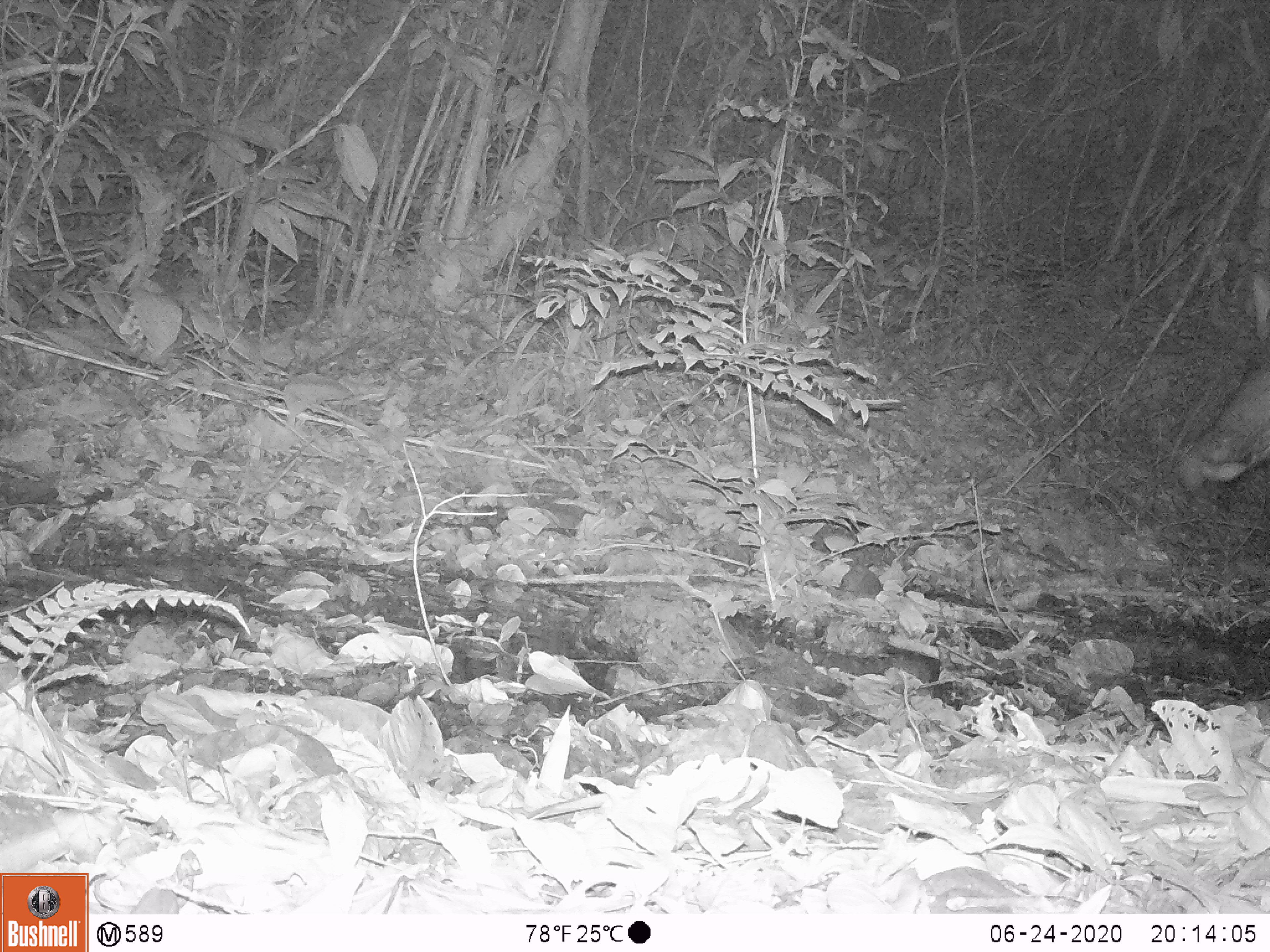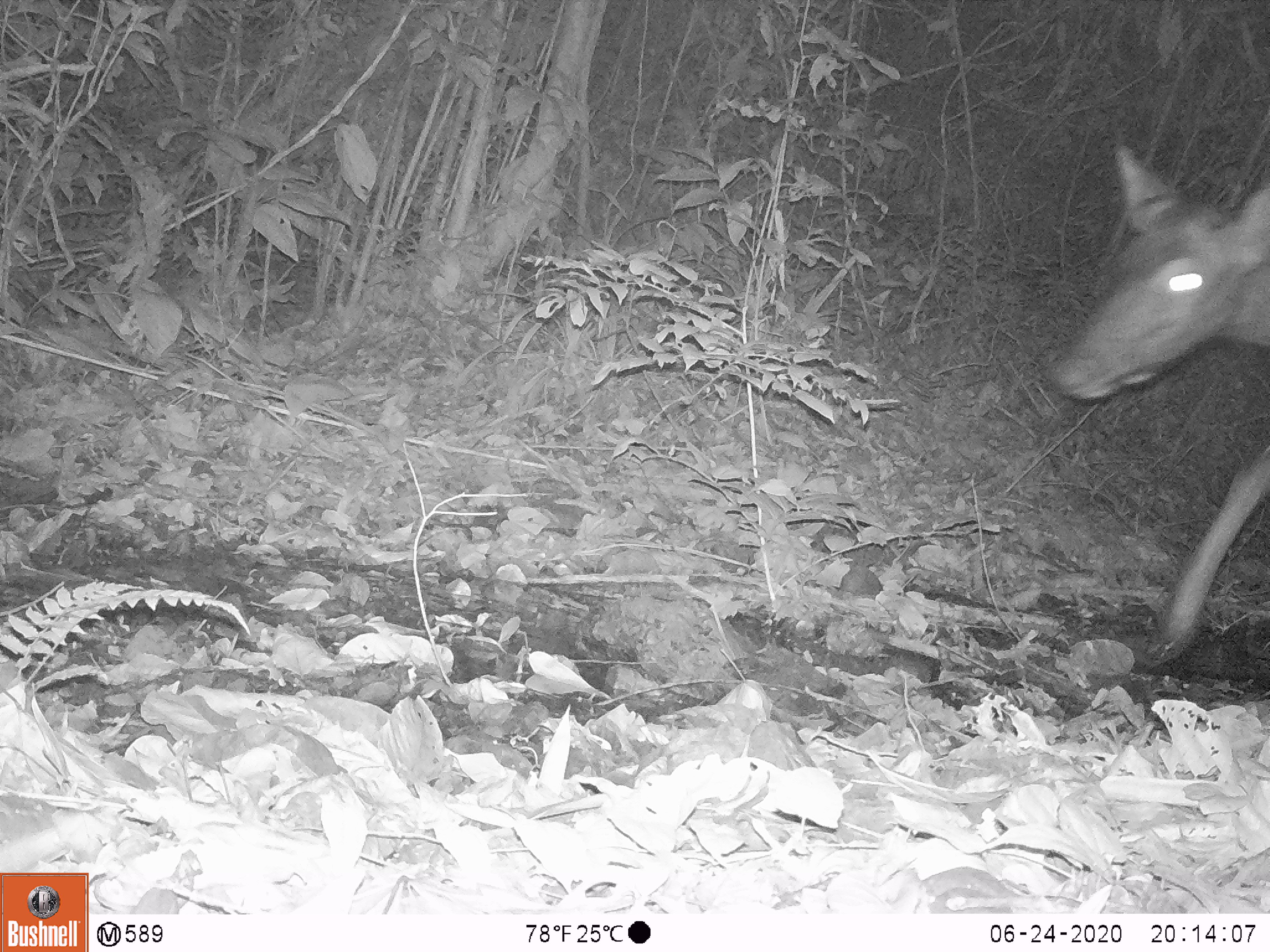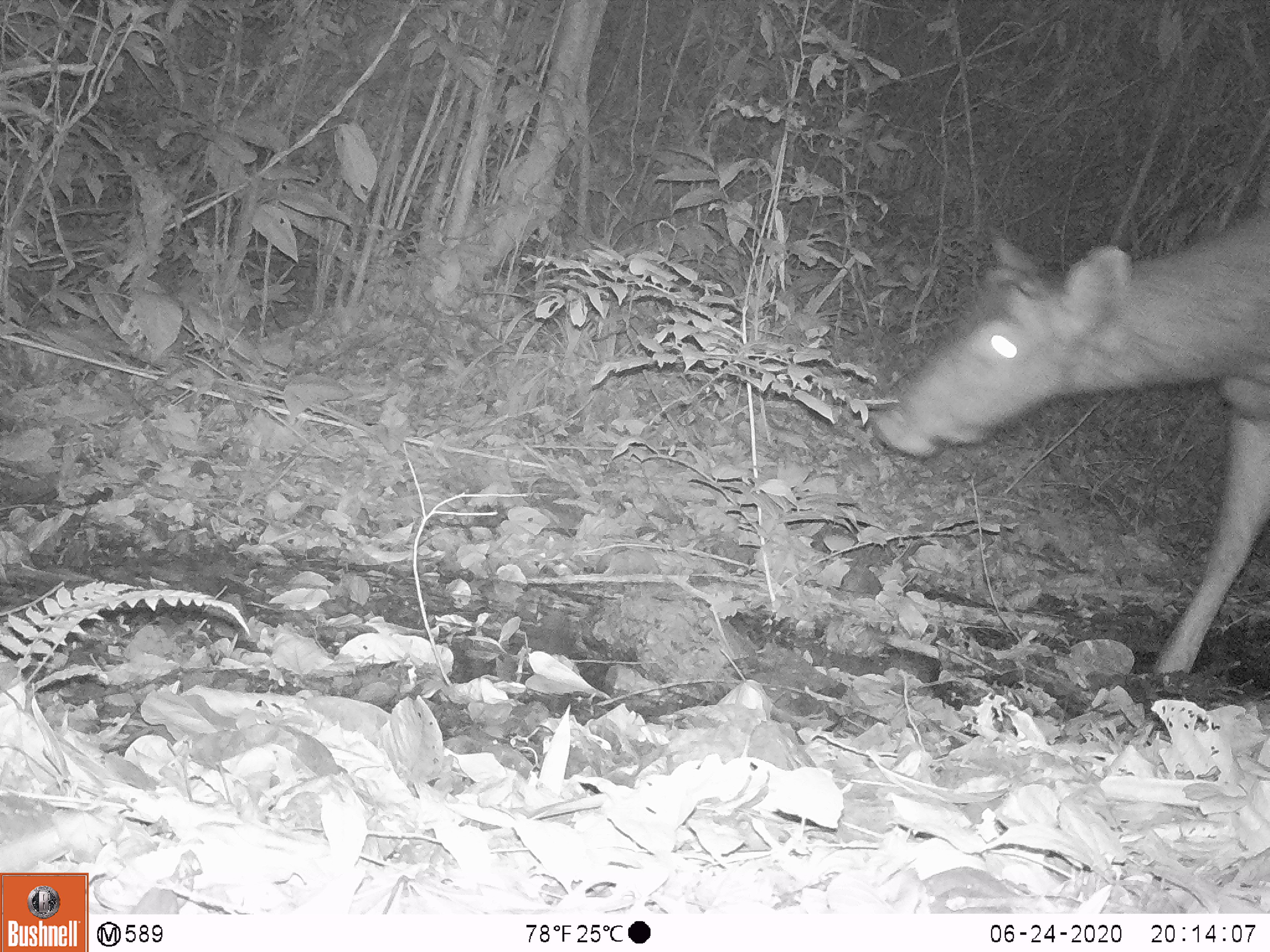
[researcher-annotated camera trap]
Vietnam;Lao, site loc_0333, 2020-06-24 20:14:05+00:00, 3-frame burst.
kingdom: Animalia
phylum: Chordata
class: Mammalia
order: Artiodactyla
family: Cervidae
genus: Rusa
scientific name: Rusa unicolor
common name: sambar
Sambar (Rusa unicolor). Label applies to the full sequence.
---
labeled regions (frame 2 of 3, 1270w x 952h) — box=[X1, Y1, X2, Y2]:
sambar: box=[1052, 139, 1270, 673]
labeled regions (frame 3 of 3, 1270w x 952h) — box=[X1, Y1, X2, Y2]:
sambar: box=[868, 176, 1270, 674]